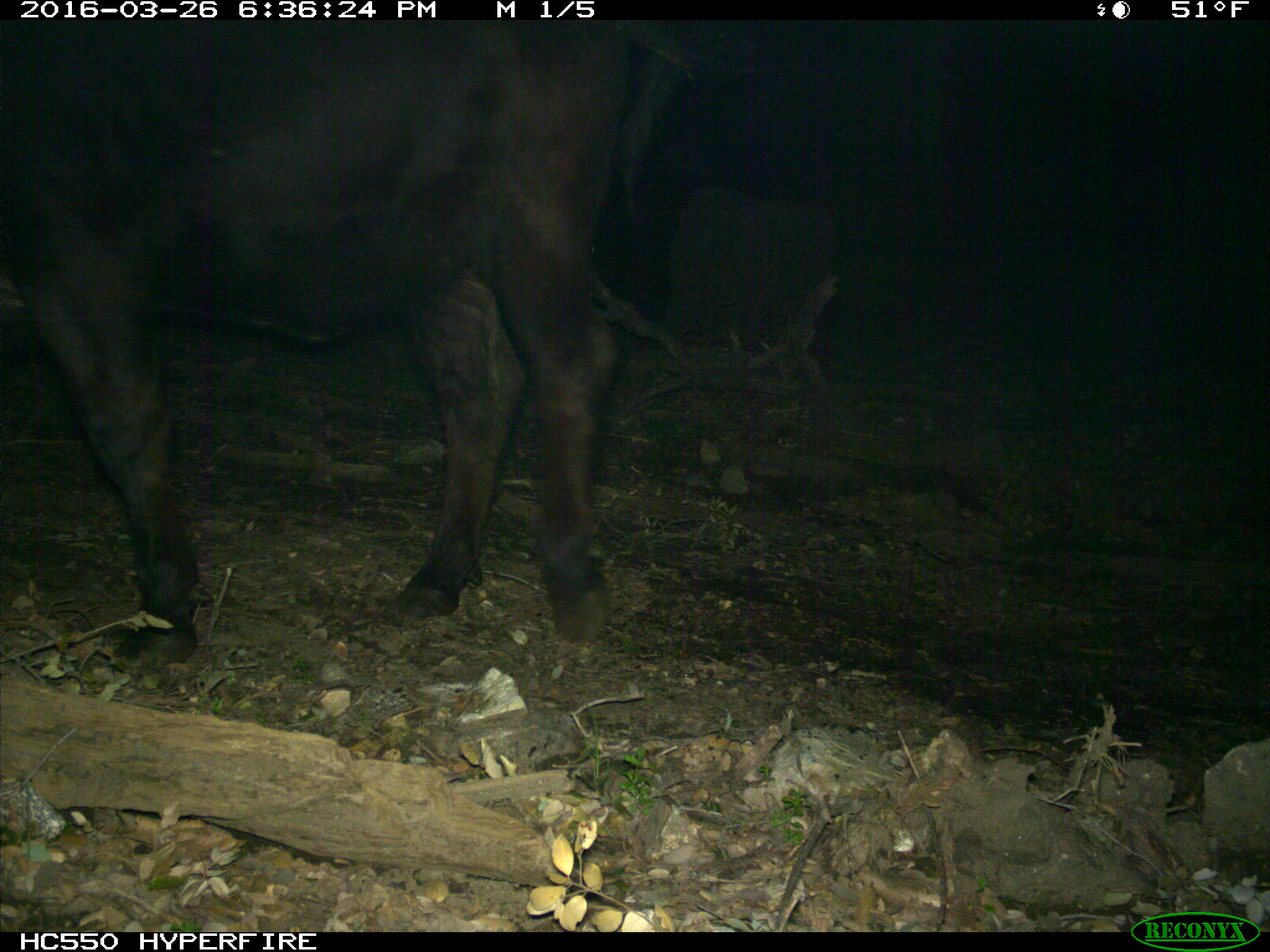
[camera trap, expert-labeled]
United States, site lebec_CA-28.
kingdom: Animalia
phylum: Chordata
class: Mammalia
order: Artiodactyla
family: Bovidae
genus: Bos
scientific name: Bos taurus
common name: domestic cow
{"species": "Bos taurus (domestic cow)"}